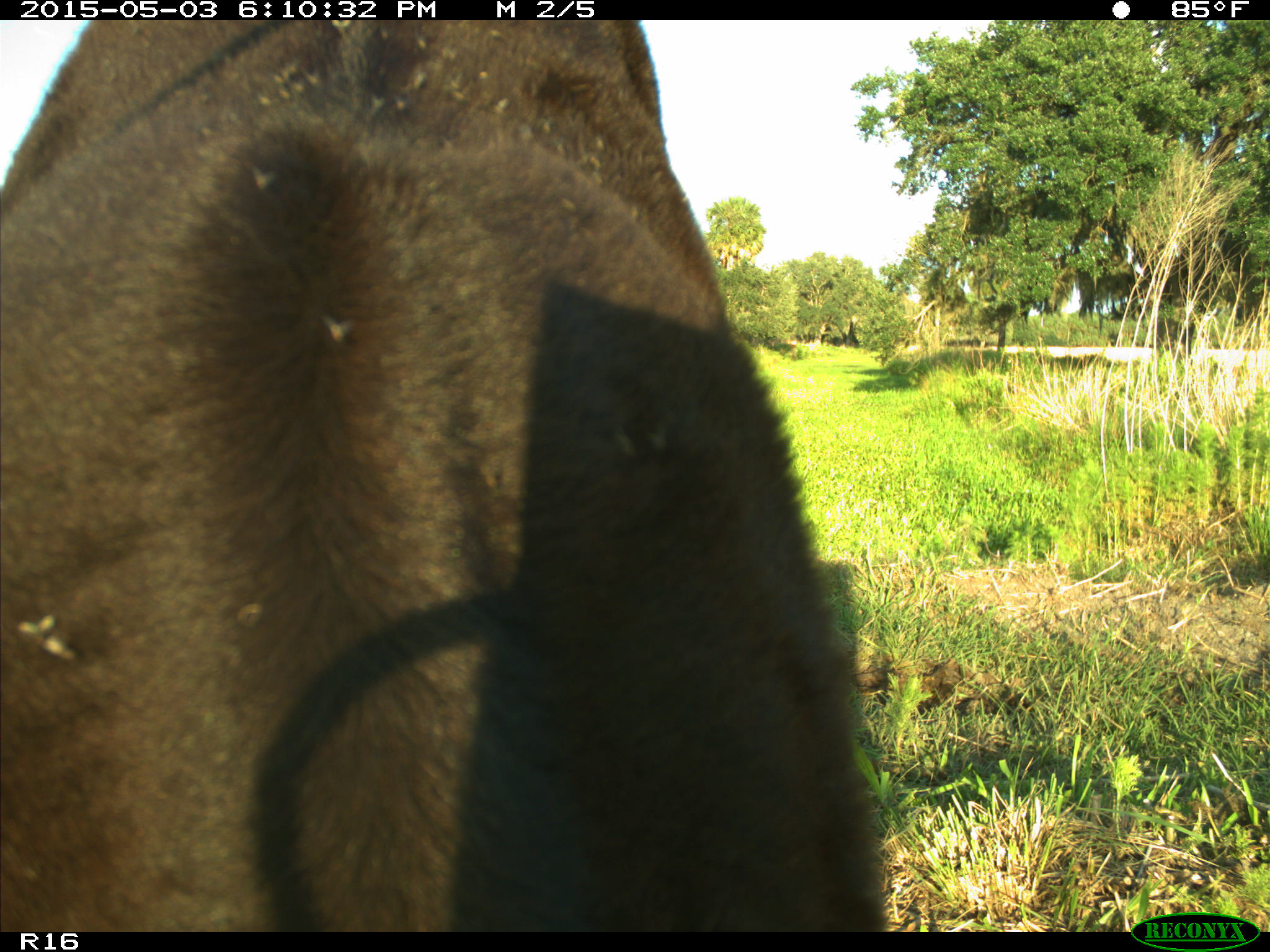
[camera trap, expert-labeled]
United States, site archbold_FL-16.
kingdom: Animalia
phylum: Chordata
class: Mammalia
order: Artiodactyla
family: Bovidae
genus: Bos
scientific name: Bos taurus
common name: domestic cow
Bos taurus (domestic cow).